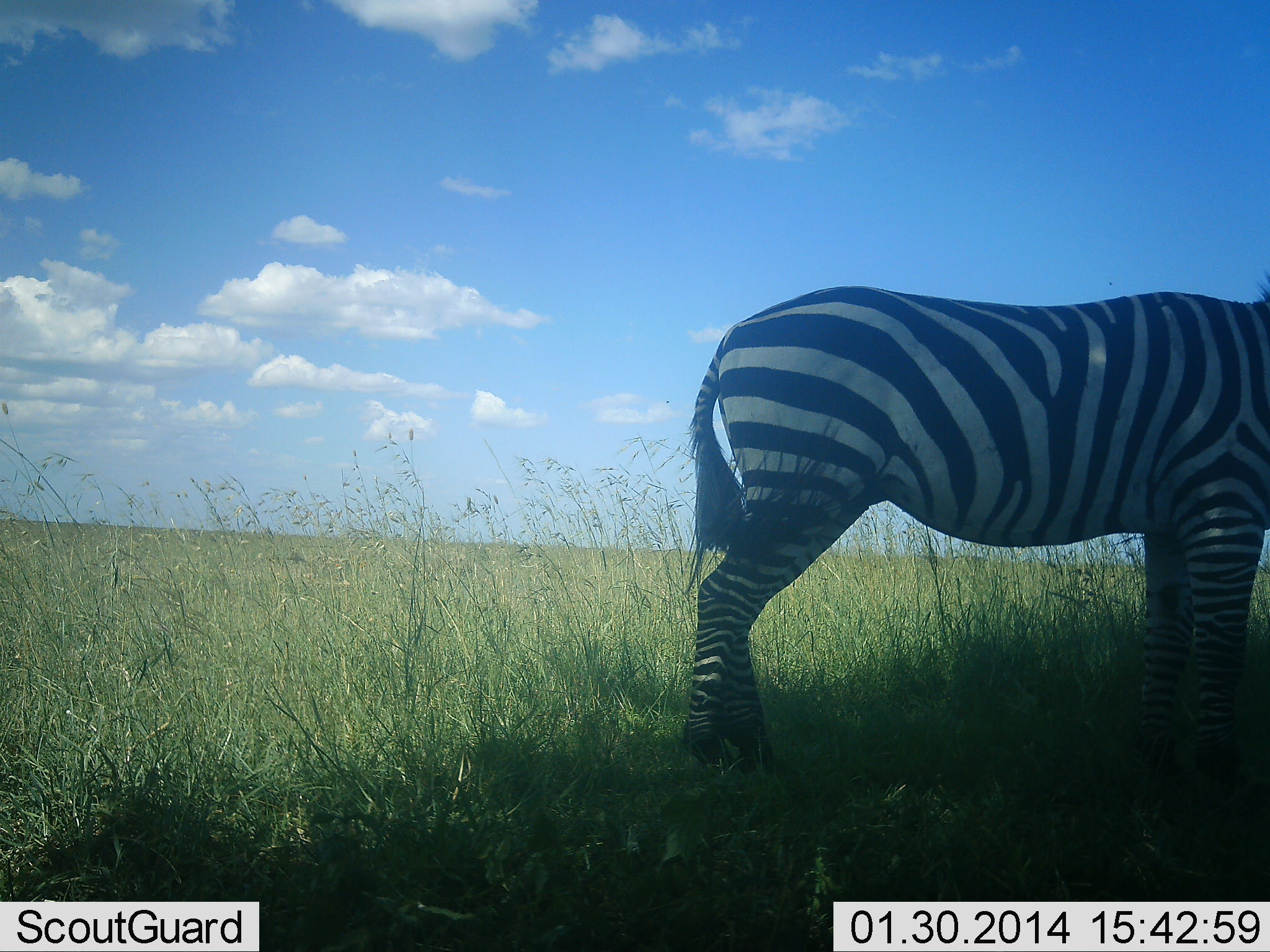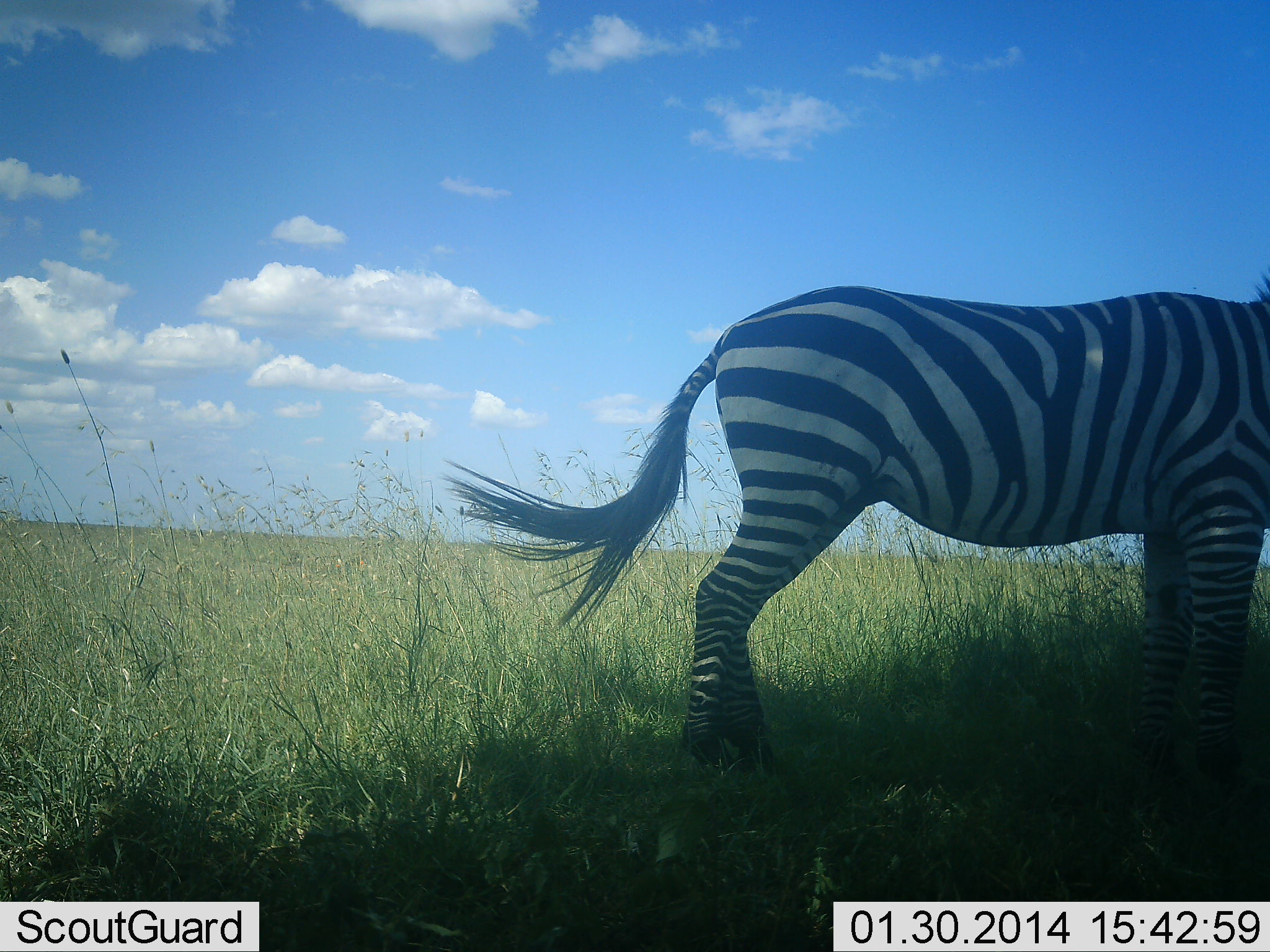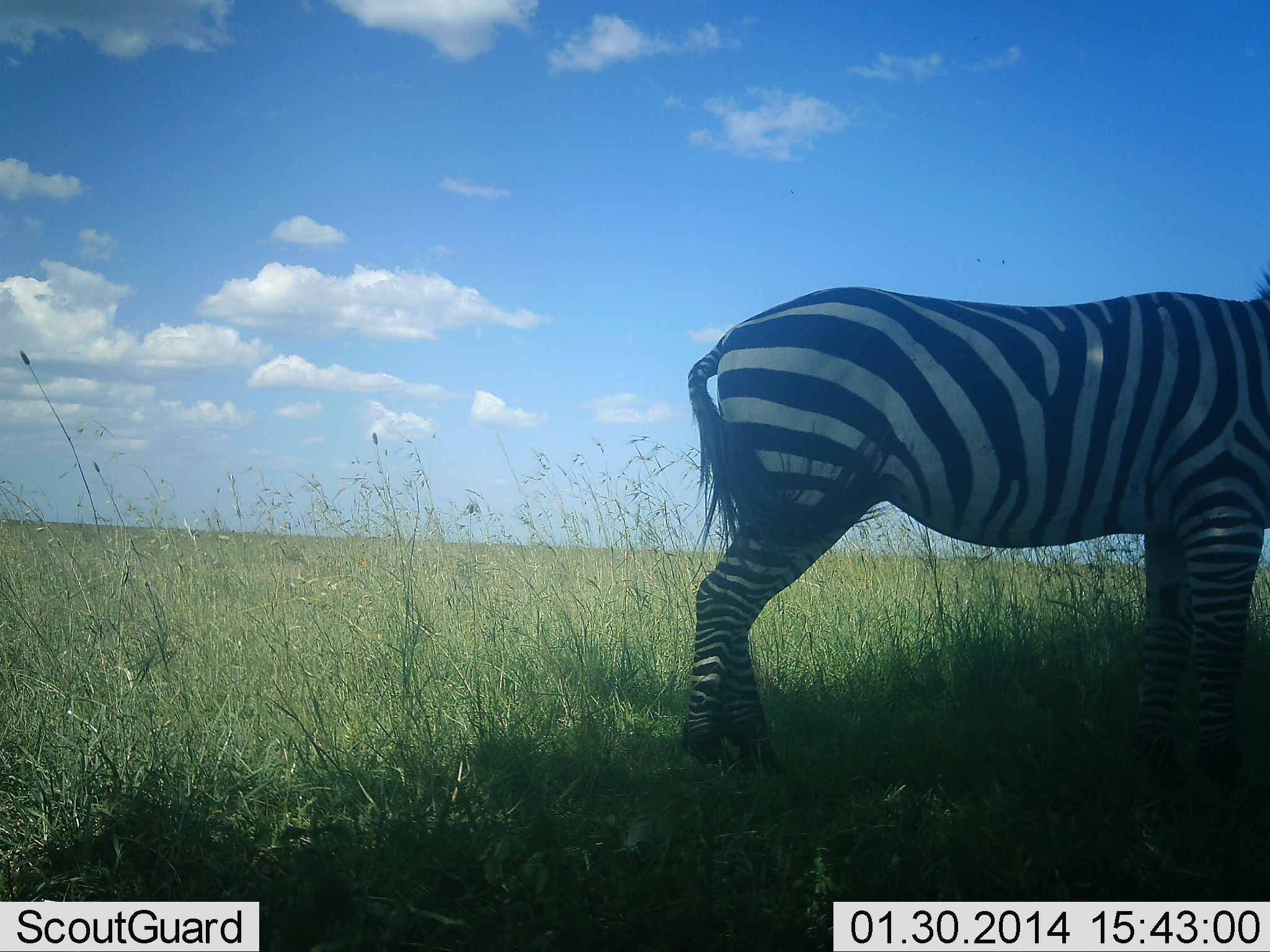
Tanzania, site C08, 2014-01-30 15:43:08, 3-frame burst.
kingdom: Animalia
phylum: Chordata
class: Mammalia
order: Perissodactyla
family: Equidae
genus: Equus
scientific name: Equus quagga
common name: plains zebra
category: zebra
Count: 1.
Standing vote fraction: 100%.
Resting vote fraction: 0%.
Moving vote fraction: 0%.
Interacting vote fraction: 0%.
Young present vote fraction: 0%.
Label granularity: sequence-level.